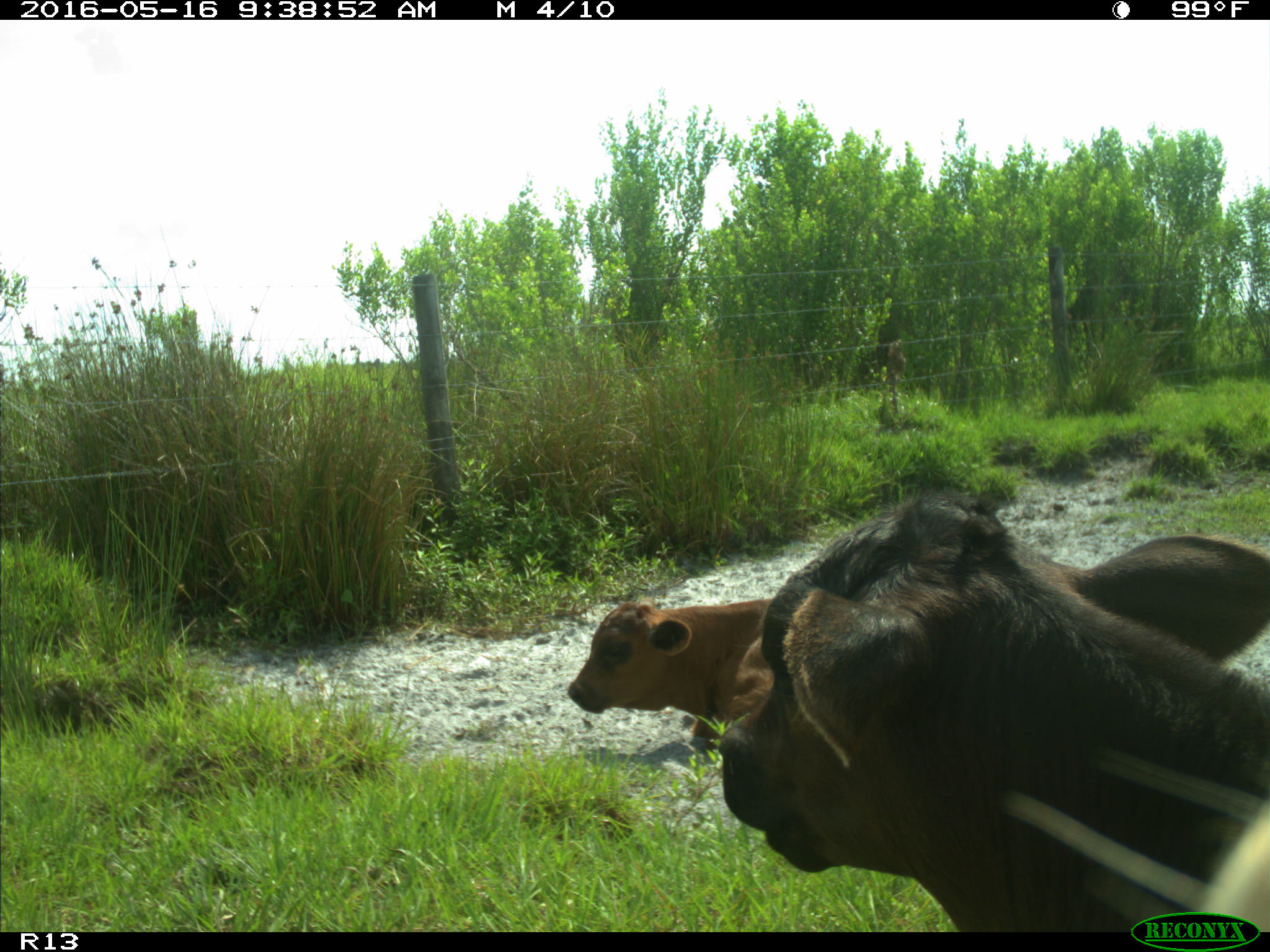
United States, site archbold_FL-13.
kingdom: Animalia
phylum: Chordata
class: Mammalia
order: Artiodactyla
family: Bovidae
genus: Bos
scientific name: Bos taurus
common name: domestic cow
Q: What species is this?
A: Bos taurus (domestic cow).